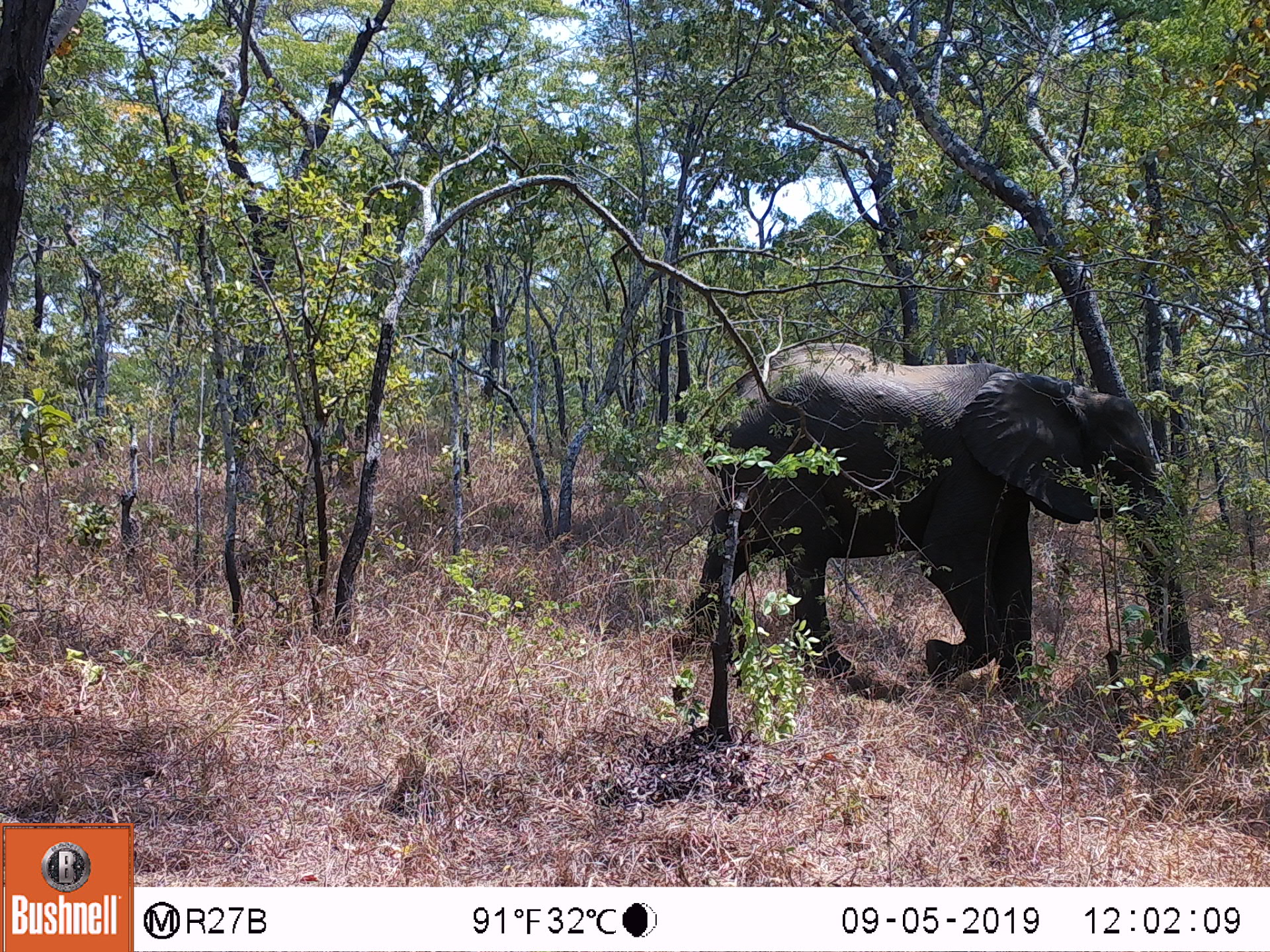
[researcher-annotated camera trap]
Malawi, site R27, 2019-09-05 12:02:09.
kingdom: Animalia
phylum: Chordata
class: Mammalia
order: Proboscidea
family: Elephantidae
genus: Loxodonta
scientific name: Loxodonta africana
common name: african savanna elephant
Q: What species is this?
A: African savanna elephant (Loxodonta africana).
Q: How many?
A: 1.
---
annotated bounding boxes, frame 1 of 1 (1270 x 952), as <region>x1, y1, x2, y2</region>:
african savanna elephant: <region>653, 322, 1215, 724</region>